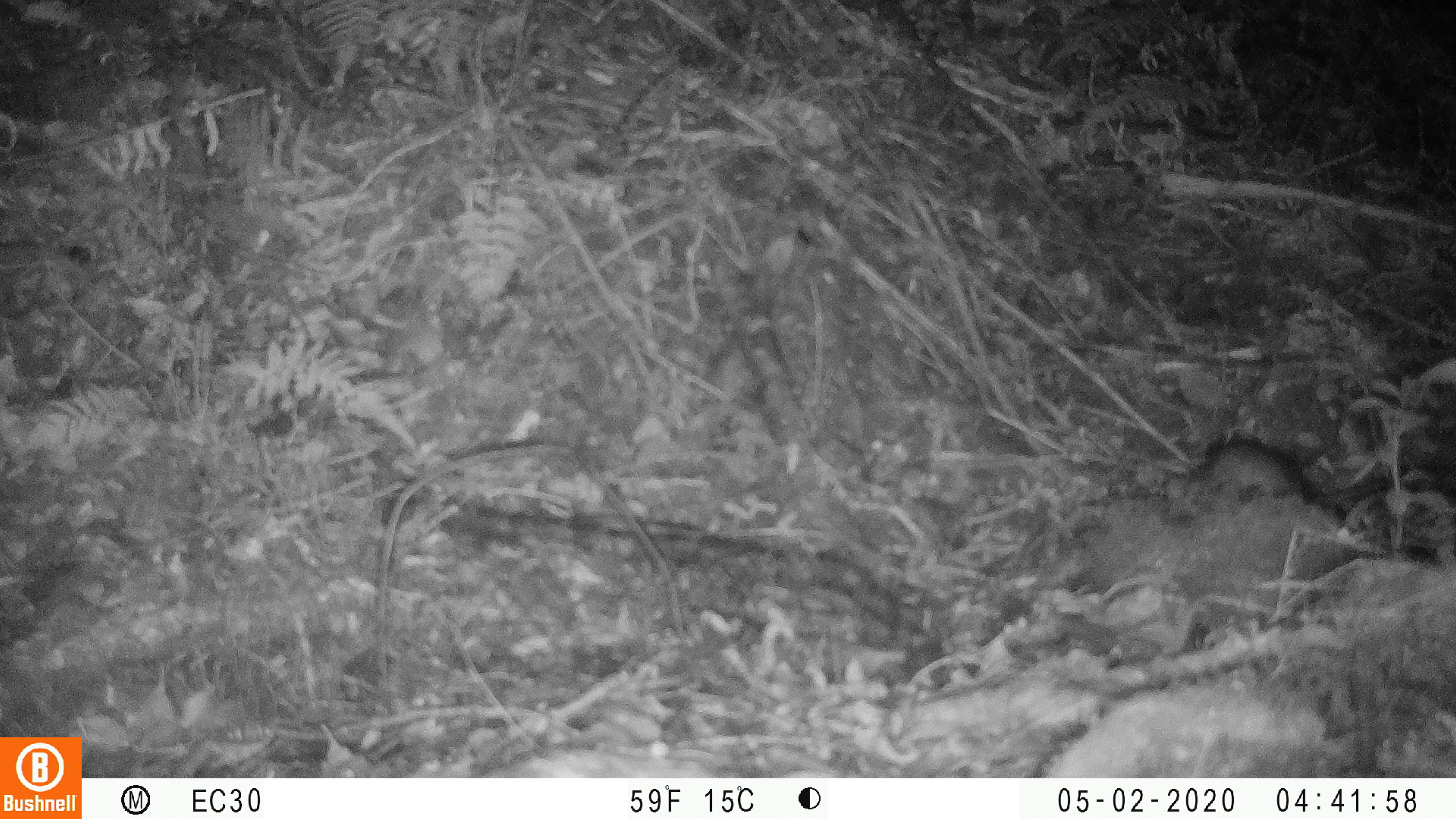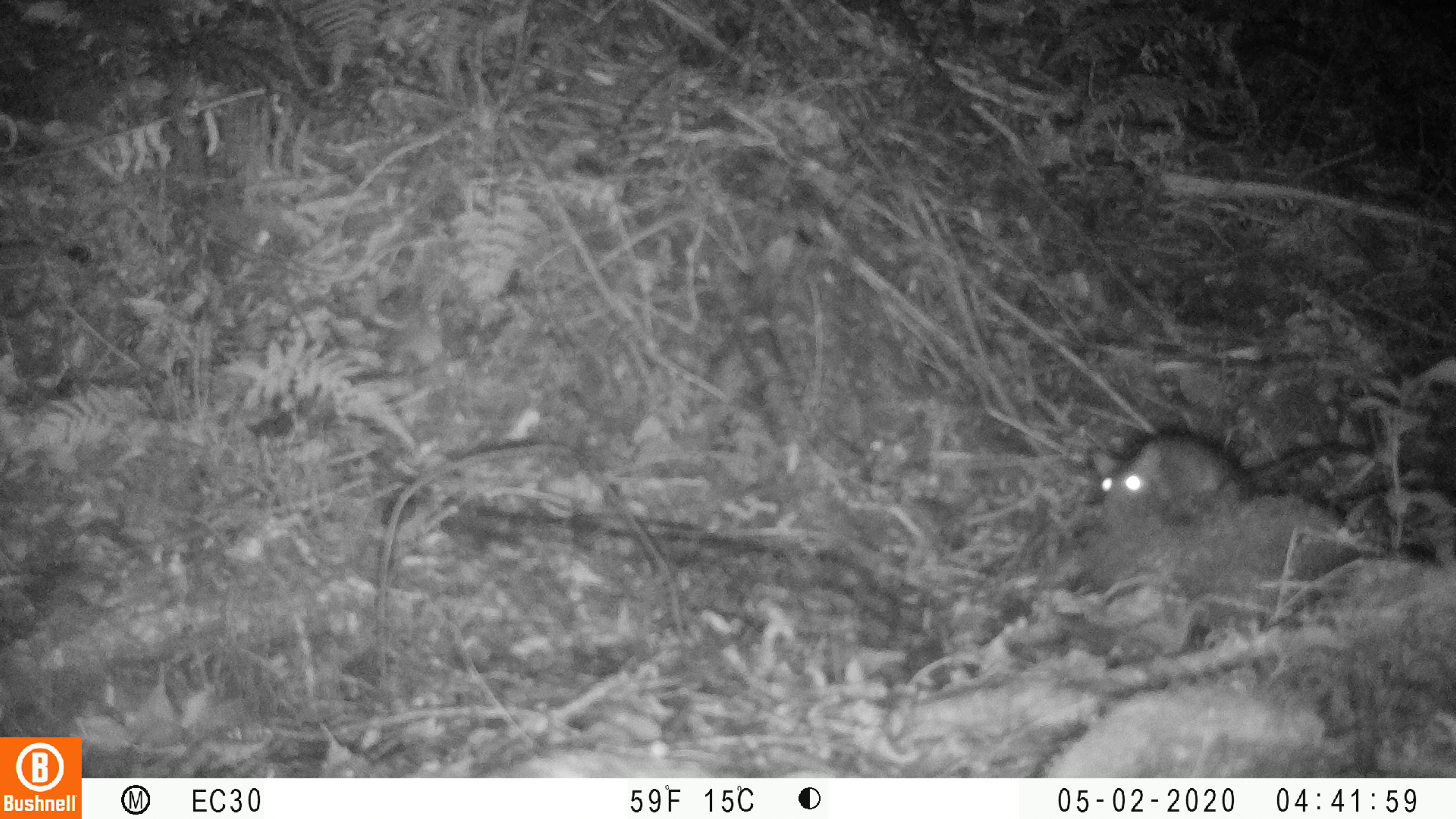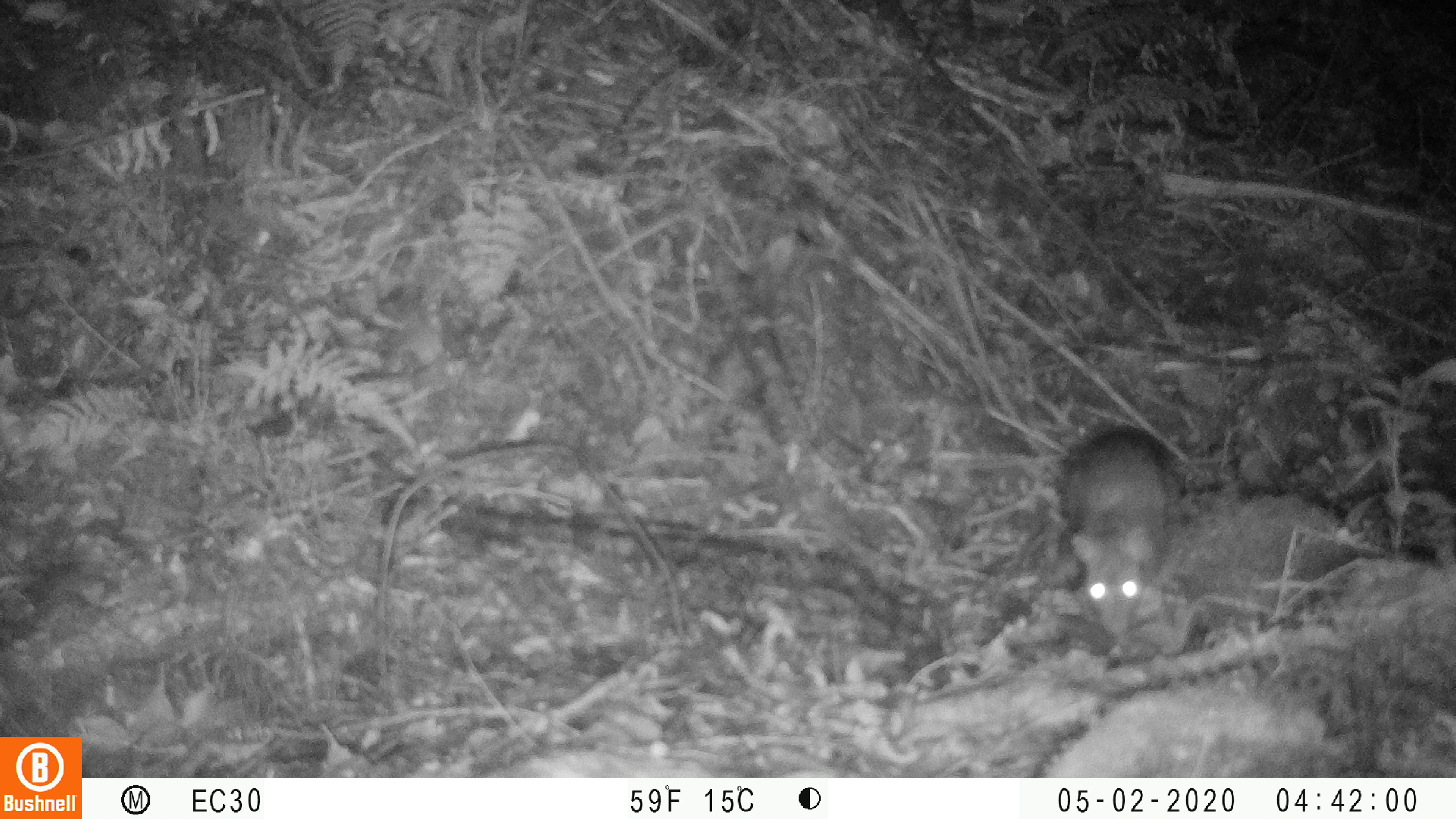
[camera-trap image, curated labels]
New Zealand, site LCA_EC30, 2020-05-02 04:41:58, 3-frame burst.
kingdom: Animalia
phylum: Chordata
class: Mammalia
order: Rodentia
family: Muridae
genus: Rattus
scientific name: Rattus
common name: rat